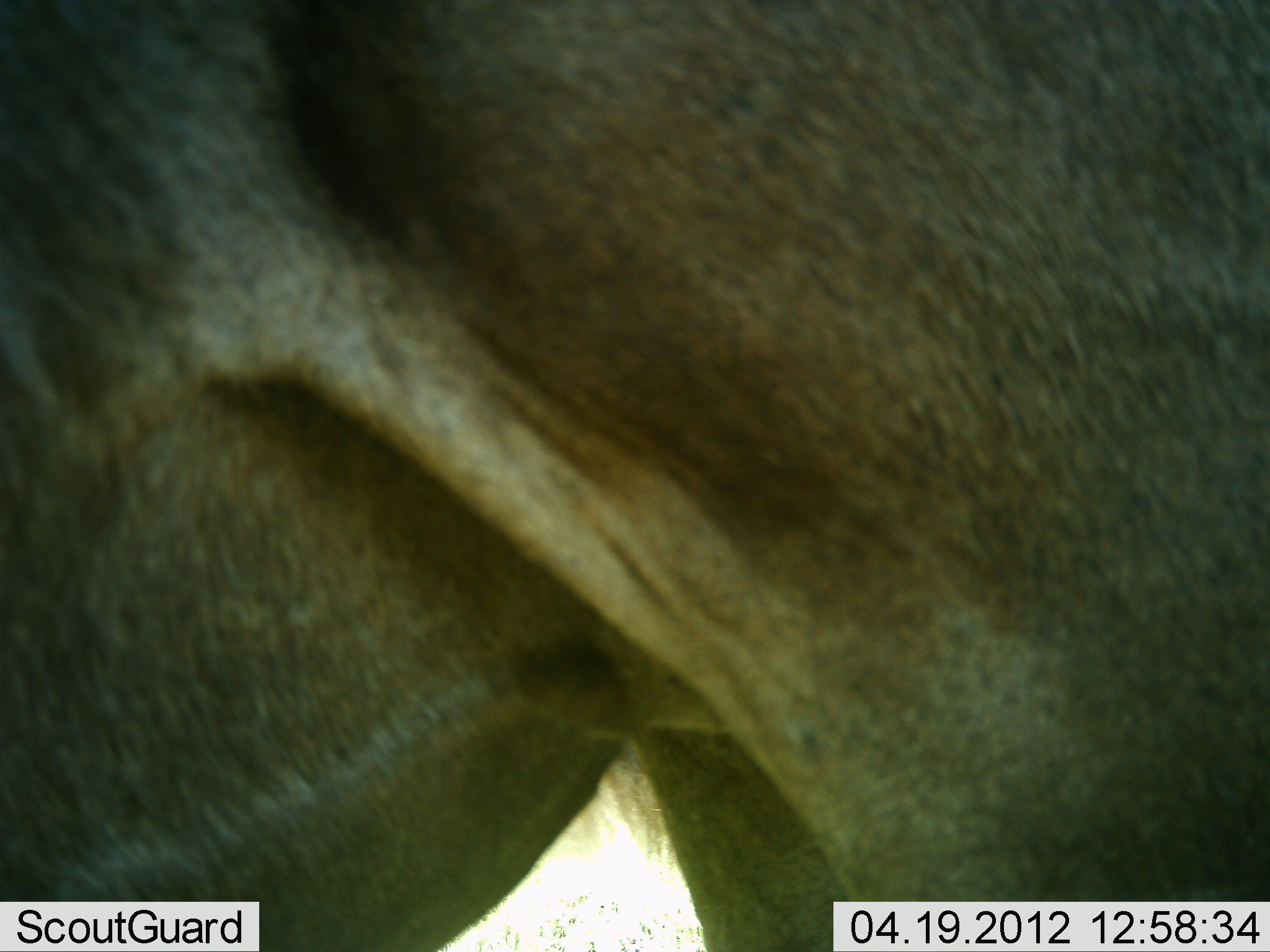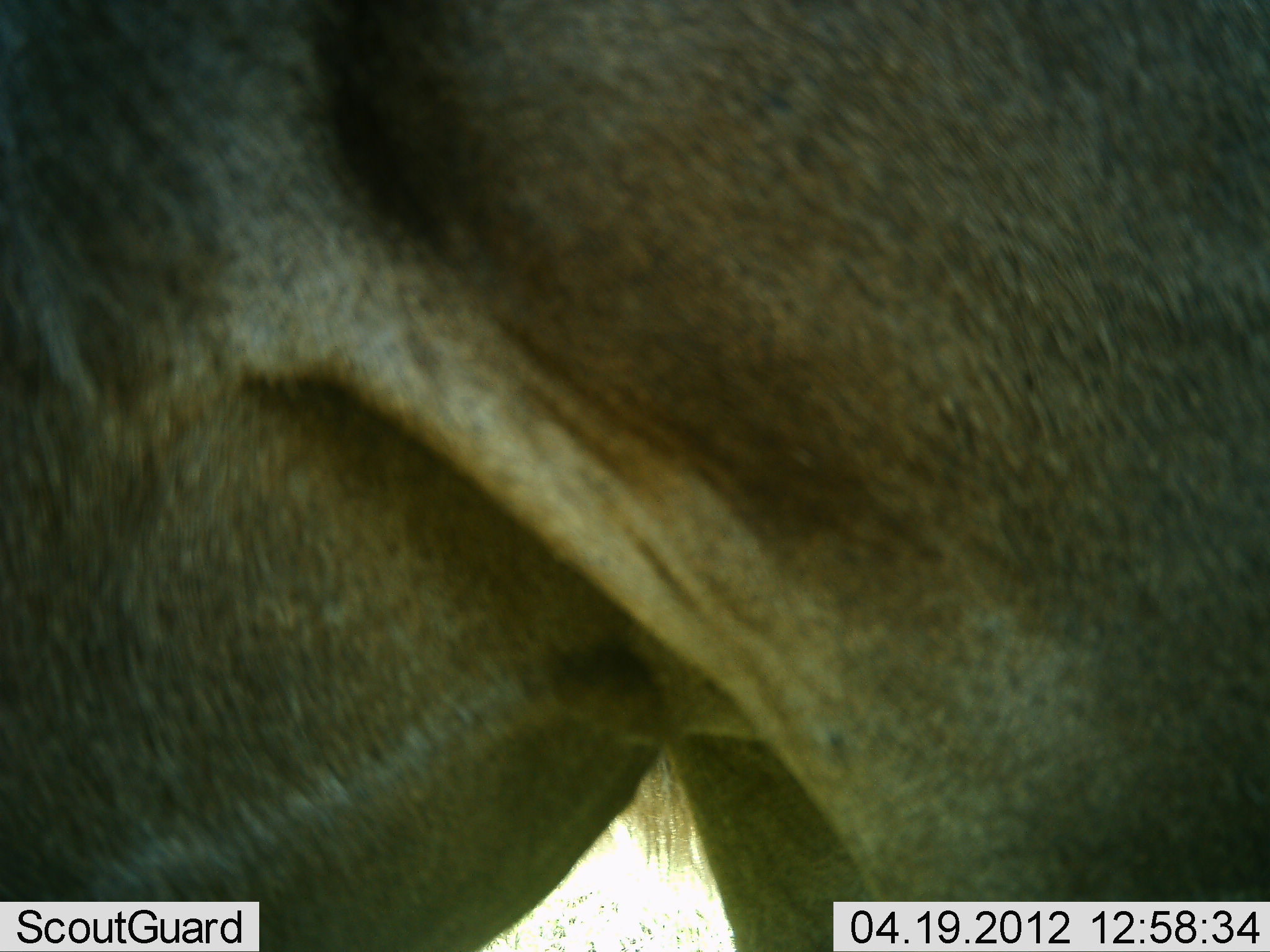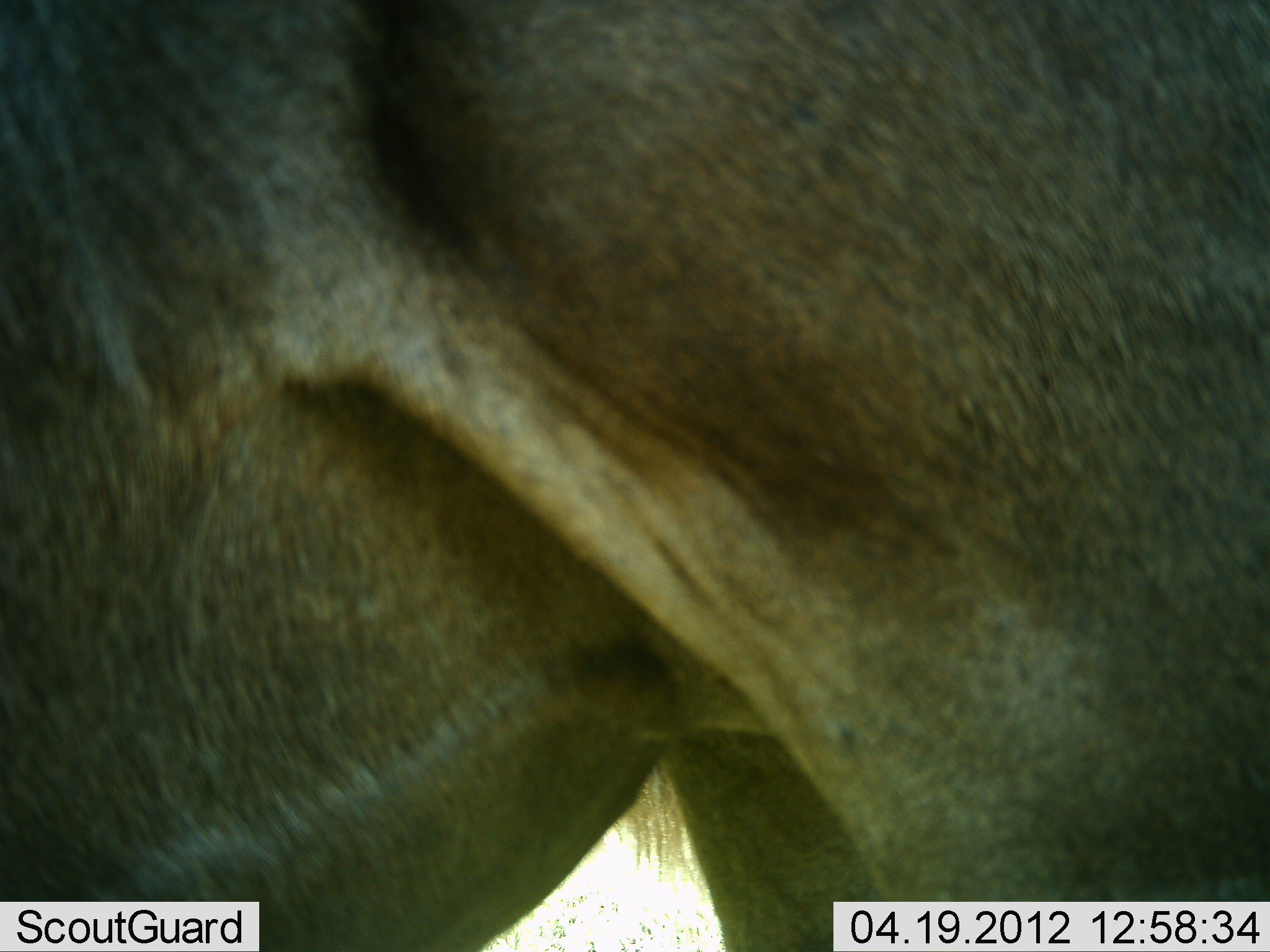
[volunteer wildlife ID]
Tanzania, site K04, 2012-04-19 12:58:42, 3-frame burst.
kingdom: Animalia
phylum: Chordata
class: Mammalia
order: Artiodactyla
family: Bovidae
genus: Connochaetes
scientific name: Connochaetes taurinus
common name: blue wildebeest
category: wildebeest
Wildebeest (blue wildebeest) (Connochaetes taurinus), count 1. Behavior (volunteer vote fractions): standing 95%, resting 5%, moving 0%, interacting 0%. Young present (vote fraction): 0%. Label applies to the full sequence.